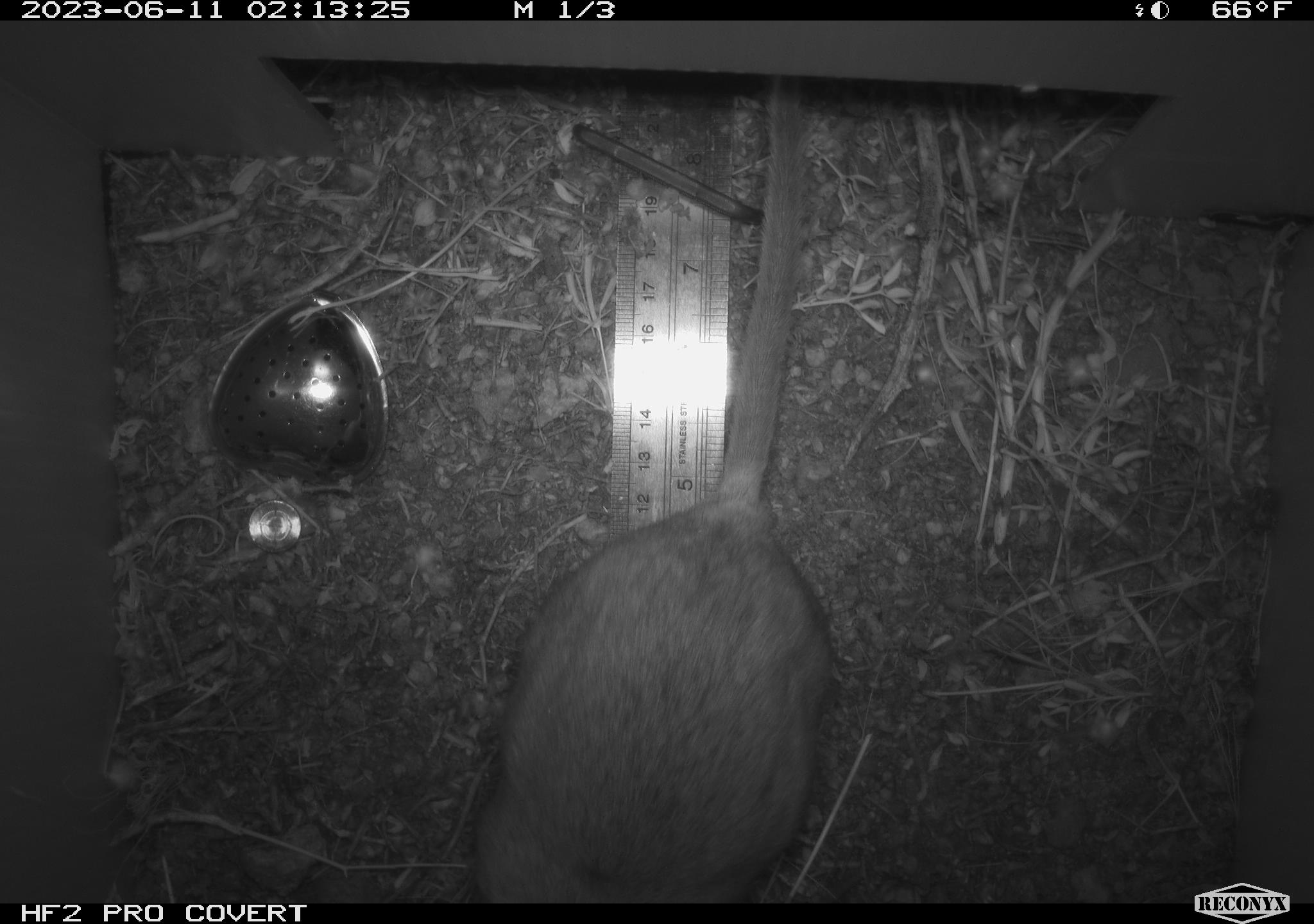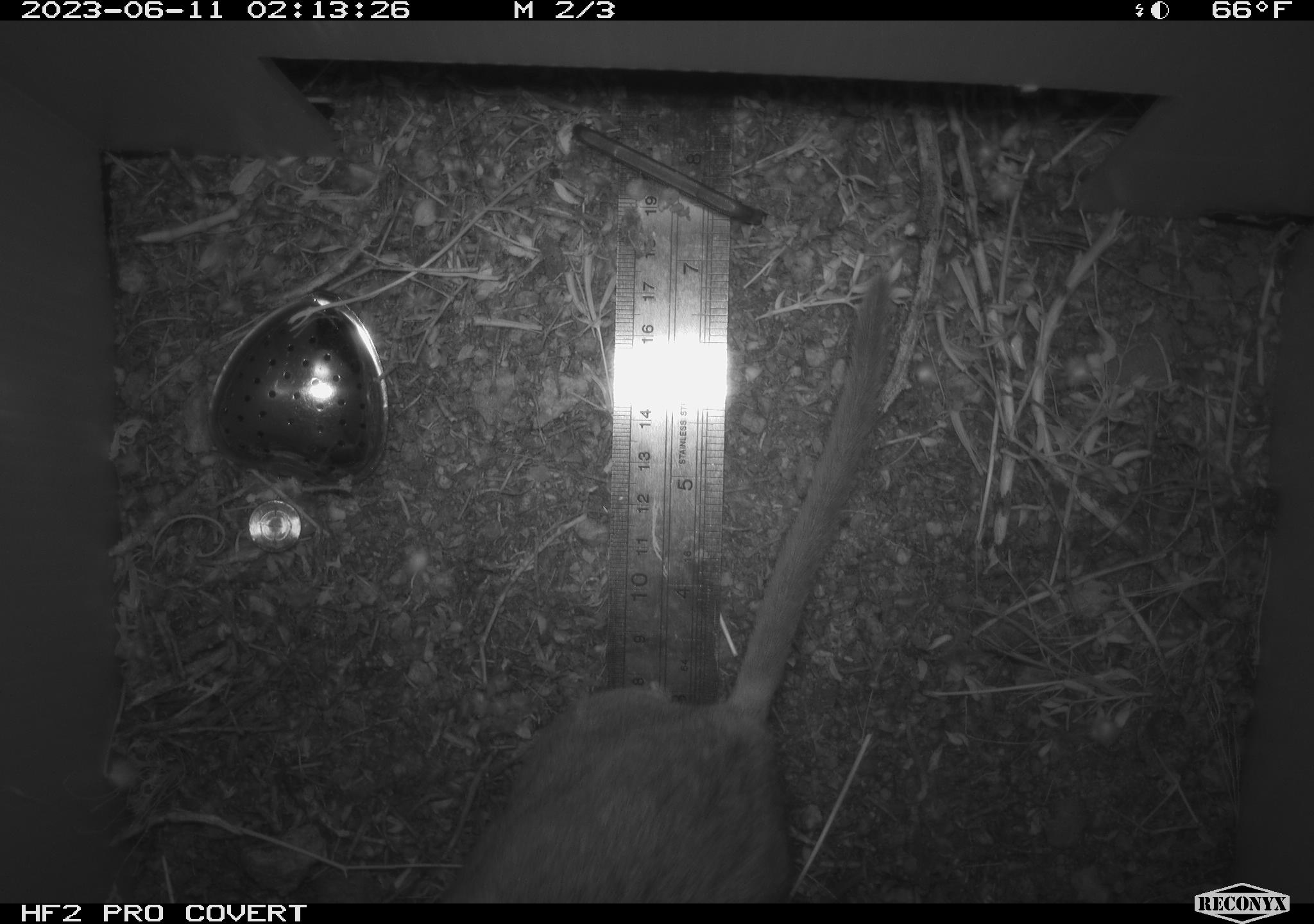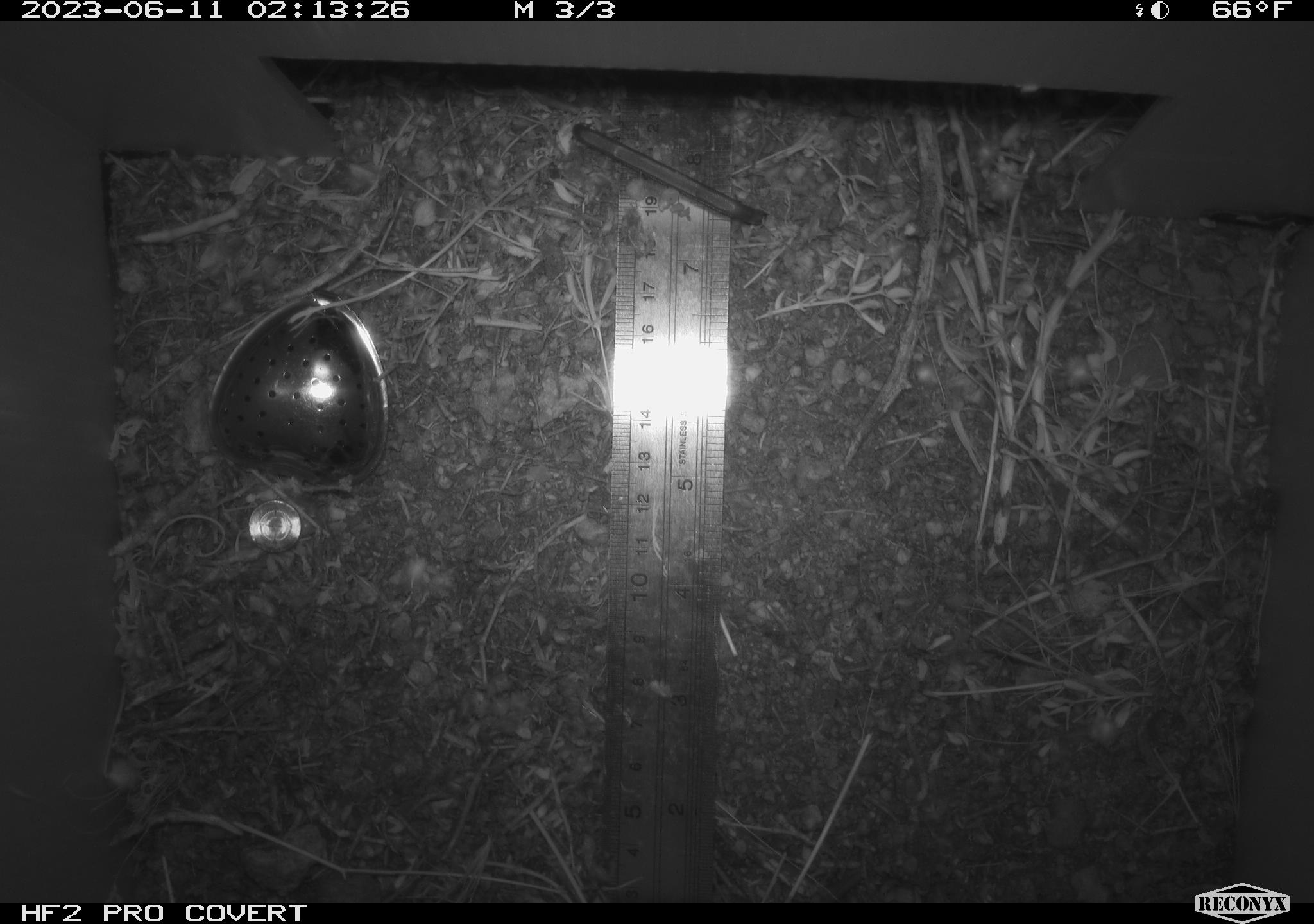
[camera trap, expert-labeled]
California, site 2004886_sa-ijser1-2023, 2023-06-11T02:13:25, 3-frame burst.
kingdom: Animalia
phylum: Chordata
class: Mammalia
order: Rodentia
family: Cricetidae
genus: Neotoma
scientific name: Neotoma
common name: pack rat or woodrat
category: neotoma species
Neotoma species (pack rat or woodrat) (Neotoma).